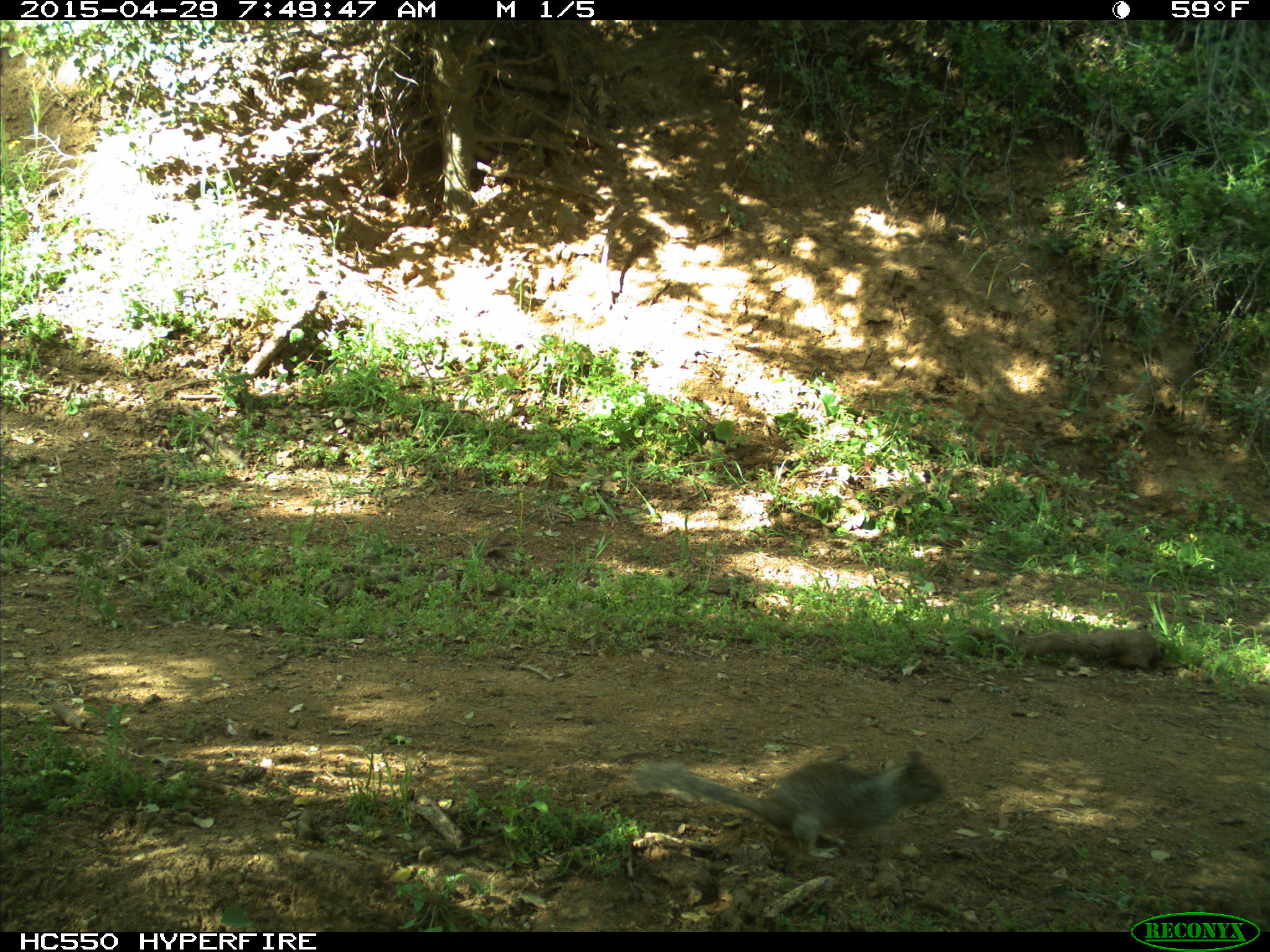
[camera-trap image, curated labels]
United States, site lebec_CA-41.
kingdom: Animalia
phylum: Chordata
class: Mammalia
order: Rodentia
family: Sciuridae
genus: Otospermophilus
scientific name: Otospermophilus beecheyi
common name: california ground squirrel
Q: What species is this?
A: Otospermophilus beecheyi (california ground squirrel).